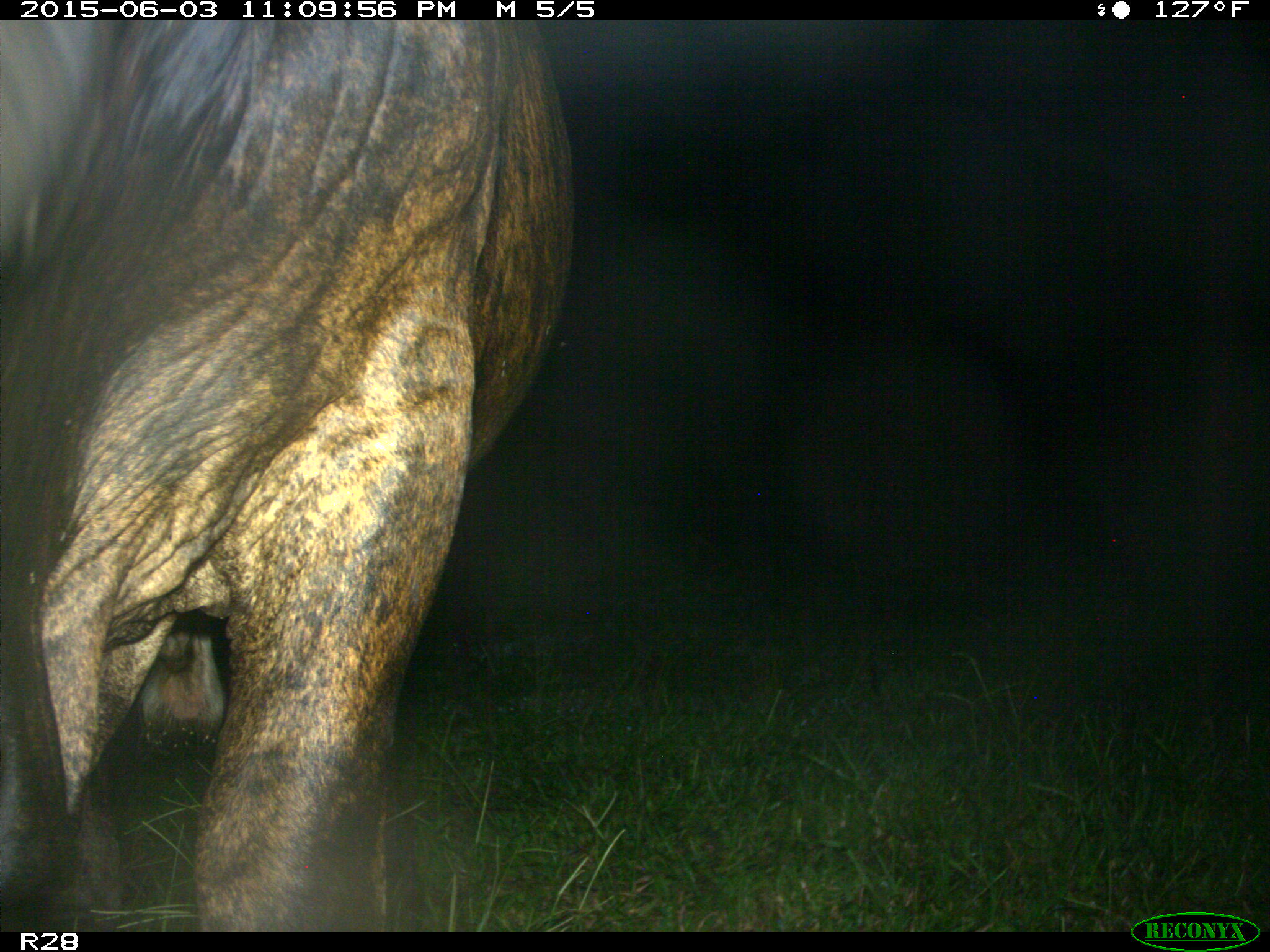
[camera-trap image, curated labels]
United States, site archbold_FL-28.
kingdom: Animalia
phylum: Chordata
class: Mammalia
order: Artiodactyla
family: Bovidae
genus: Bos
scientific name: Bos taurus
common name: domestic cow